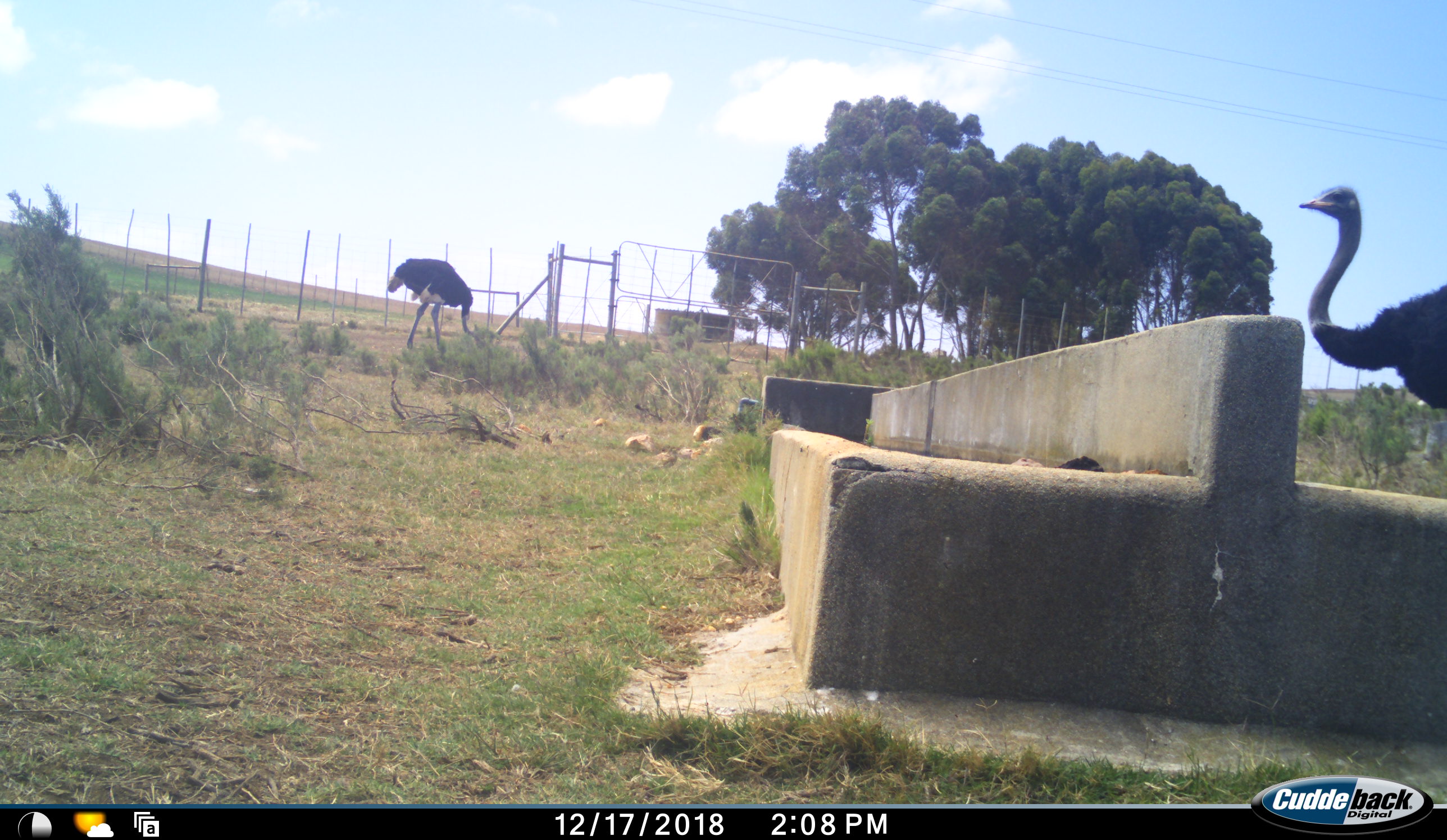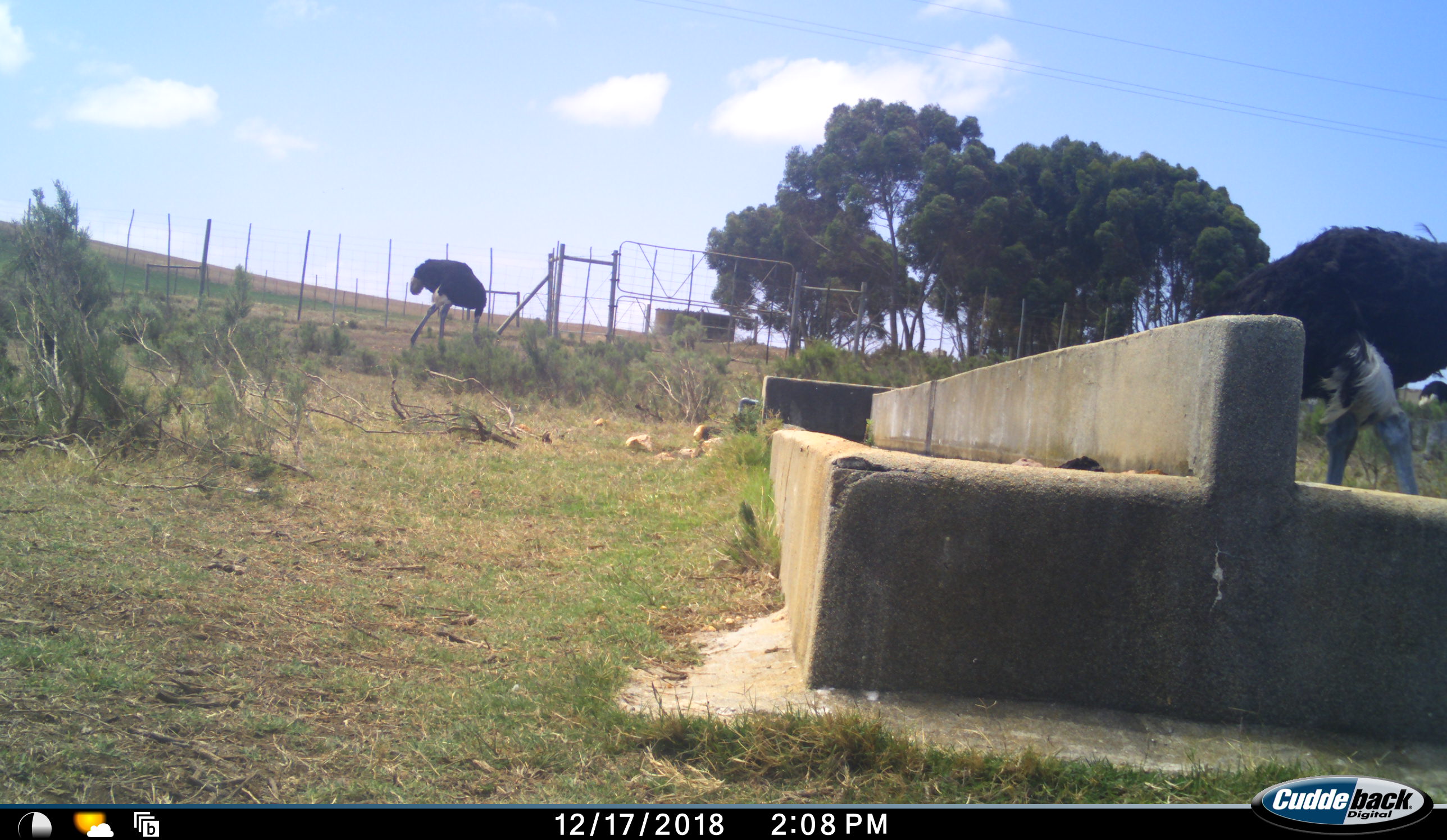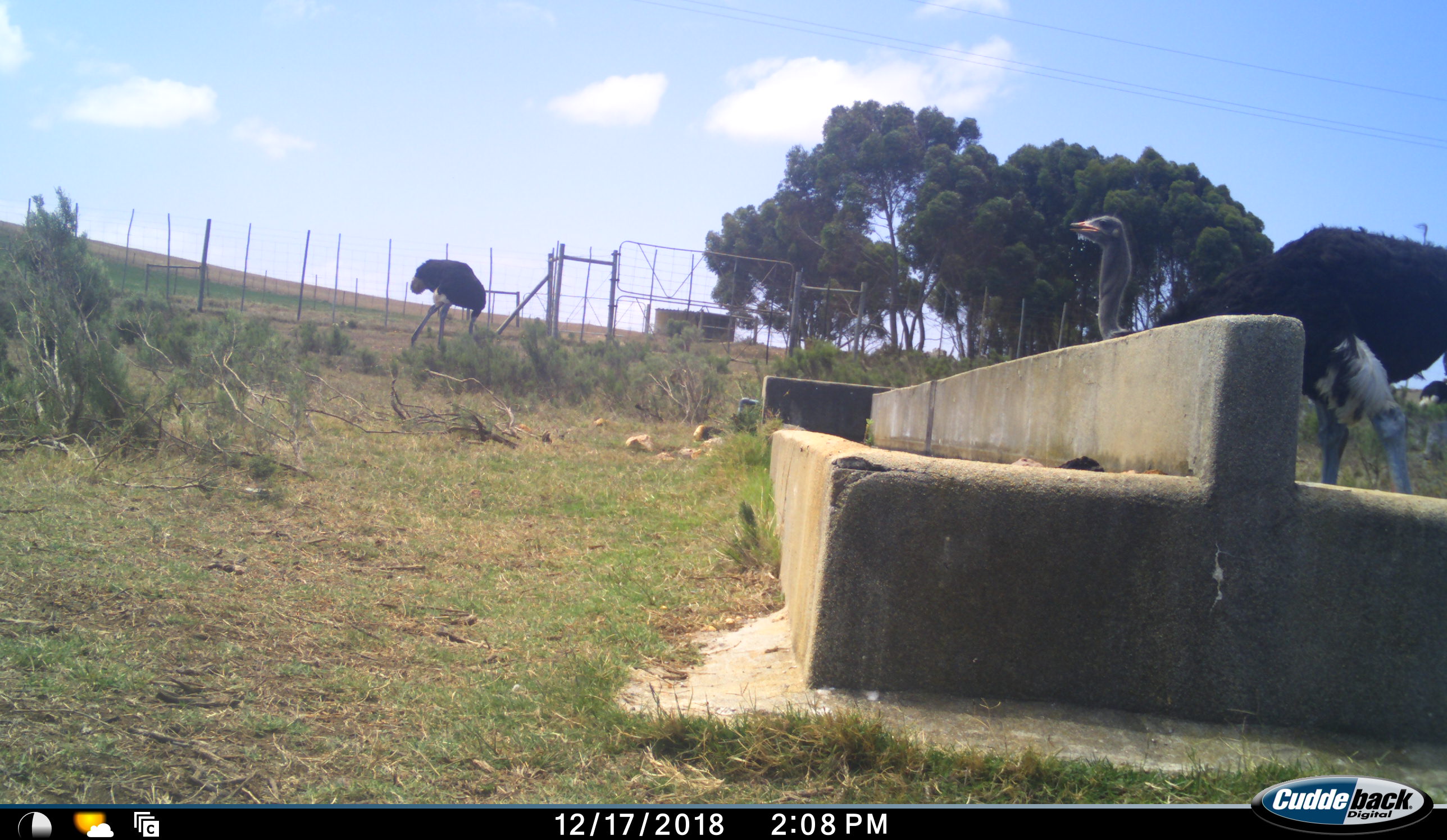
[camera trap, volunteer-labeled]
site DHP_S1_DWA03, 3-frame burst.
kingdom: Animalia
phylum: Chordata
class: Aves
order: Struthioniformes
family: Struthionidae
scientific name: Struthionidae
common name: ostrich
Ostrich (Struthionidae), count 2. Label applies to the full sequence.